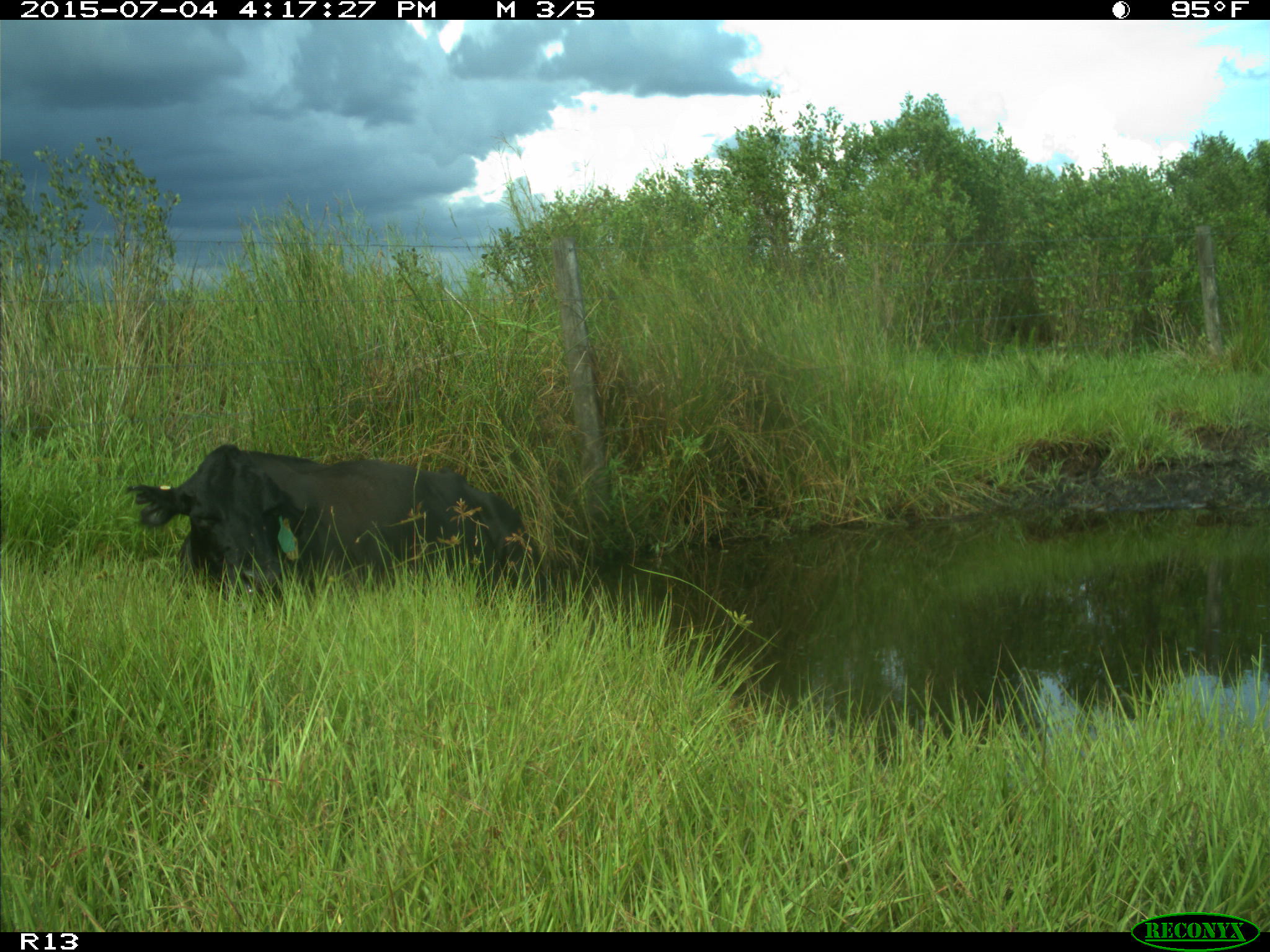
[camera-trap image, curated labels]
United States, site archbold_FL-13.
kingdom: Animalia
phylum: Chordata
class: Mammalia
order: Artiodactyla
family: Bovidae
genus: Bos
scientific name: Bos taurus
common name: domestic cow